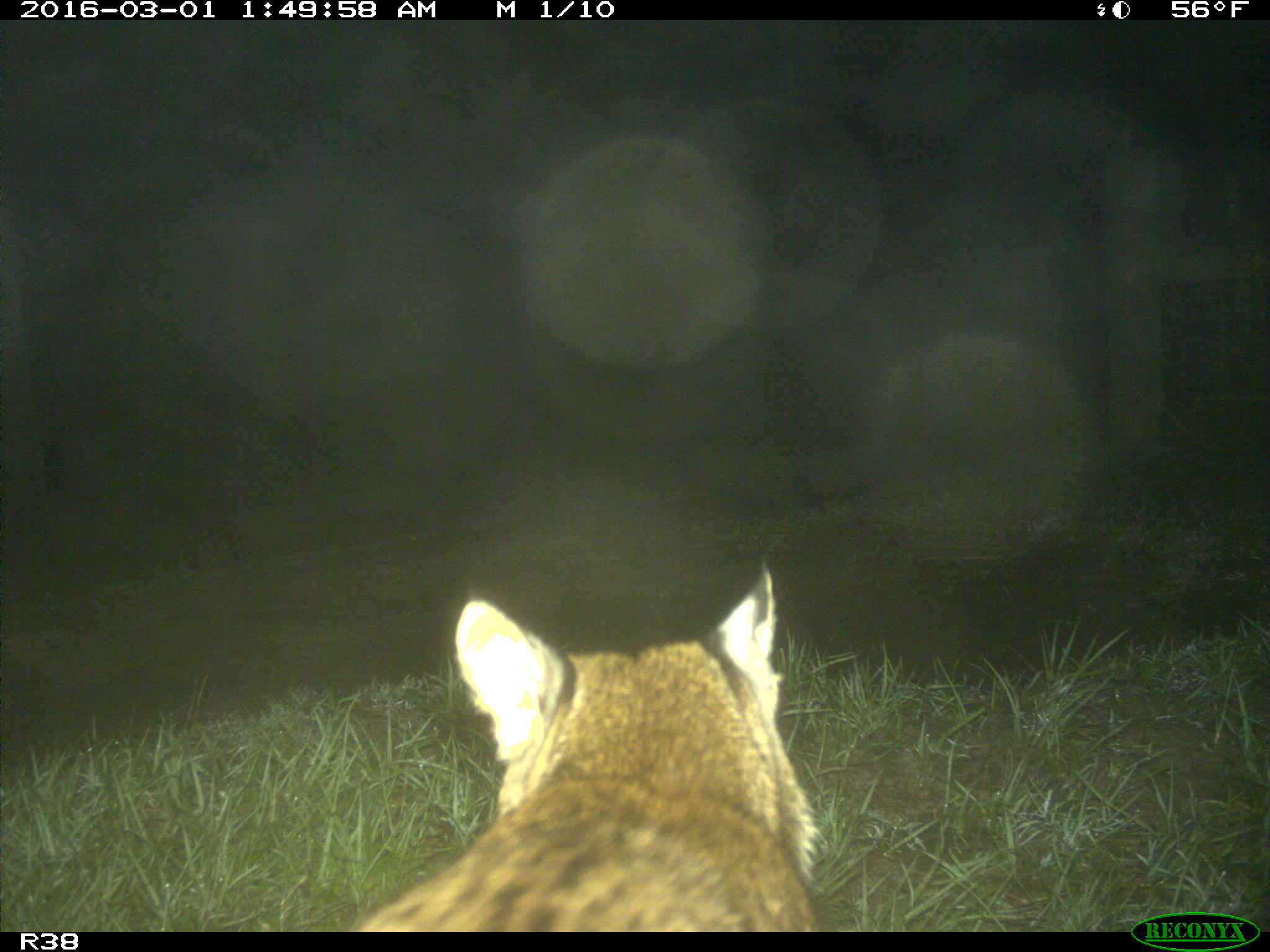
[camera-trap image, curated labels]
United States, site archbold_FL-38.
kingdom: Animalia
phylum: Chordata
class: Mammalia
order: Carnivora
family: Felidae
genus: Lynx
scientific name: Lynx rufus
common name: bobcat